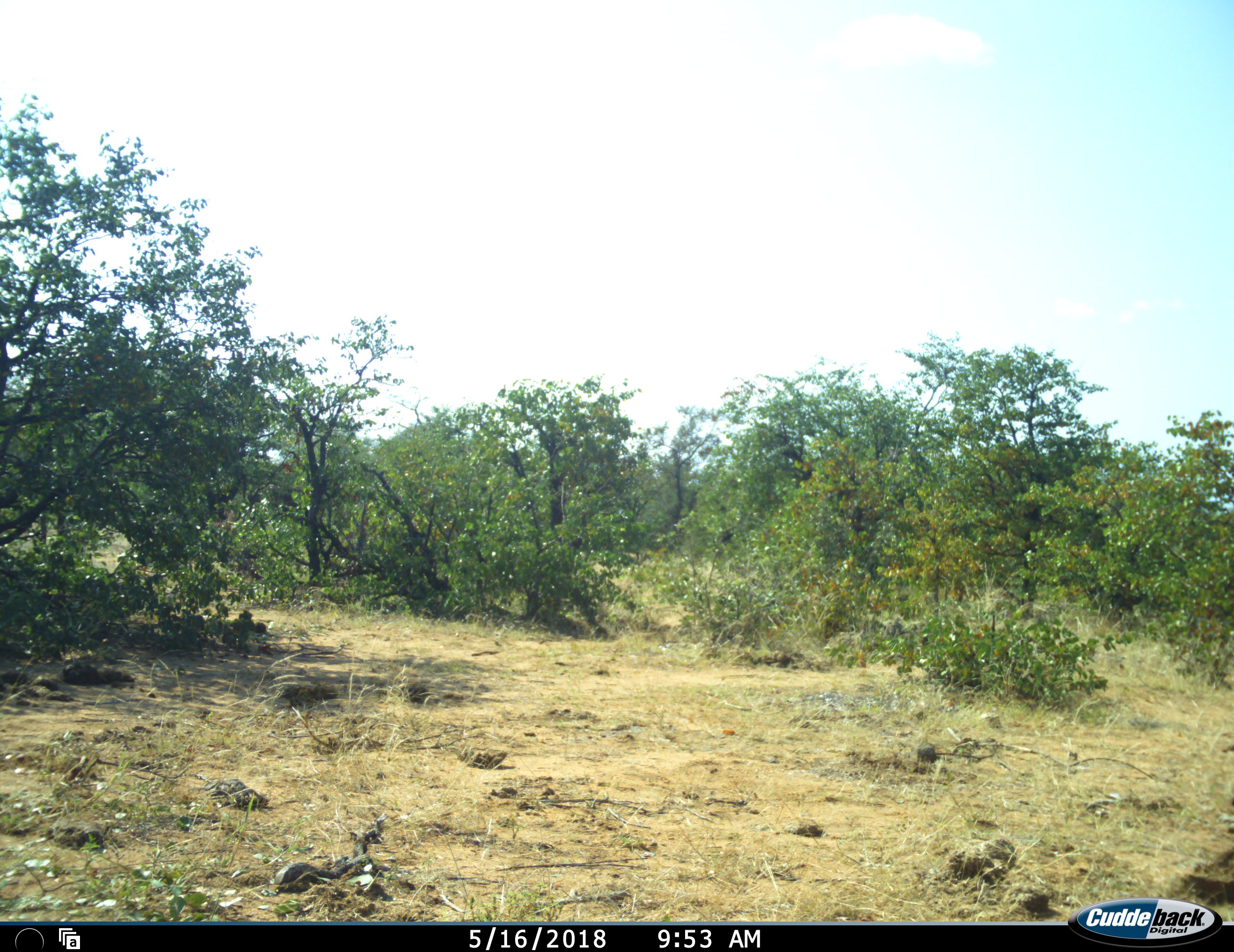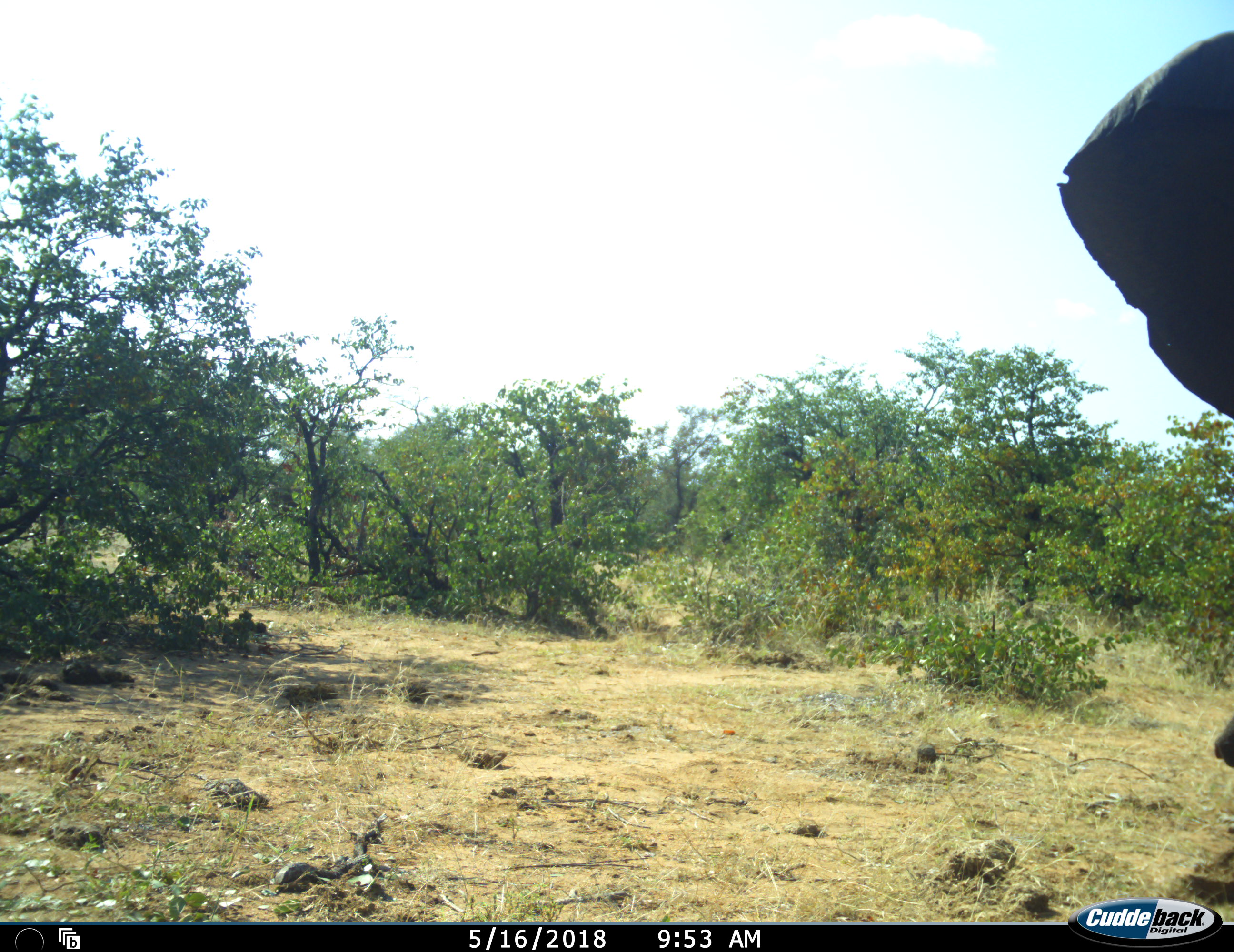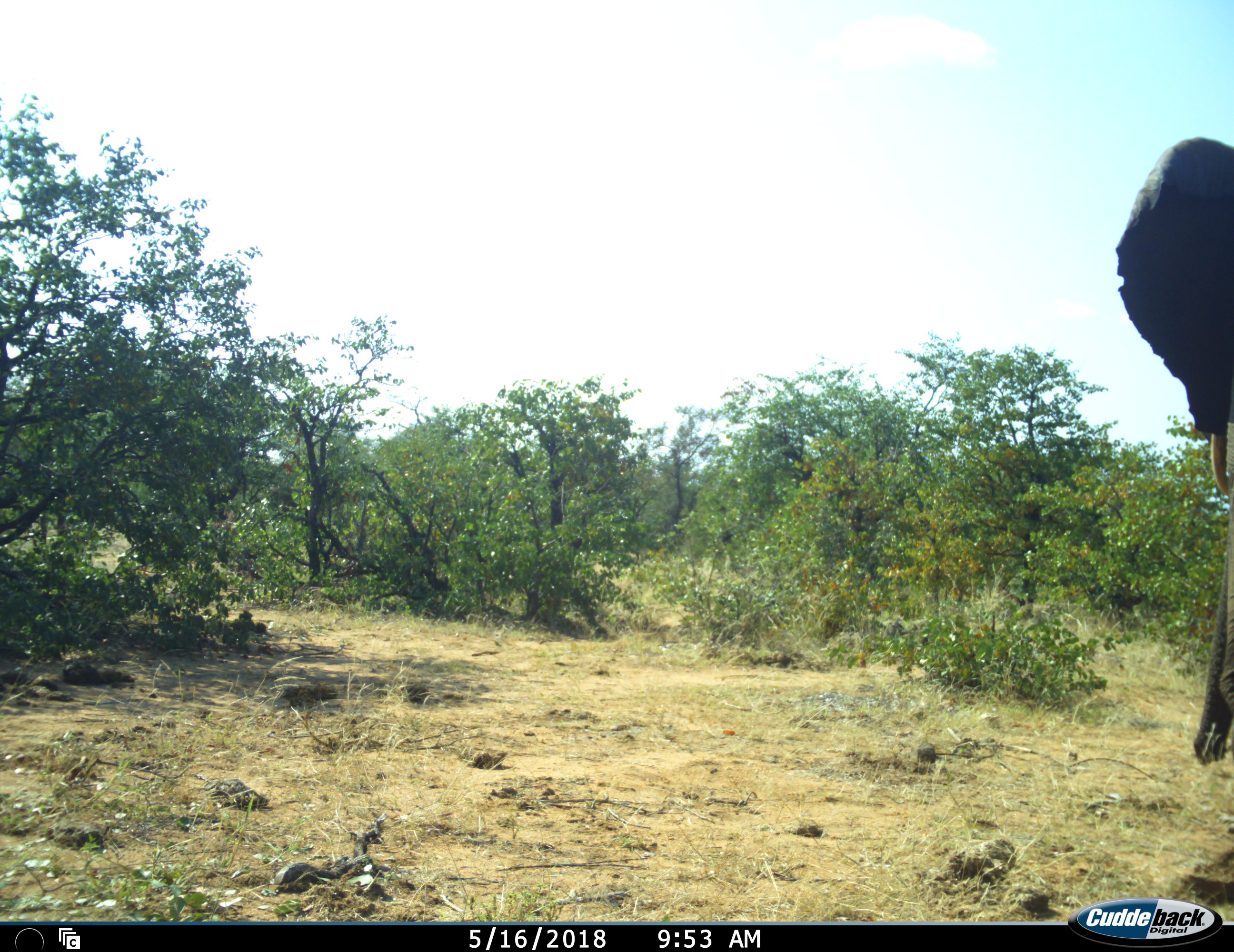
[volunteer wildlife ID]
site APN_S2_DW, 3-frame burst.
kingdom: Animalia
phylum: Chordata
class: Mammalia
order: Proboscidea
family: Elephantidae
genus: Loxodonta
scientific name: Loxodonta africana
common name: african bush elephant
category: elephant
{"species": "elephant (african bush elephant) (Loxodonta africana)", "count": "1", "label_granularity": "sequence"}